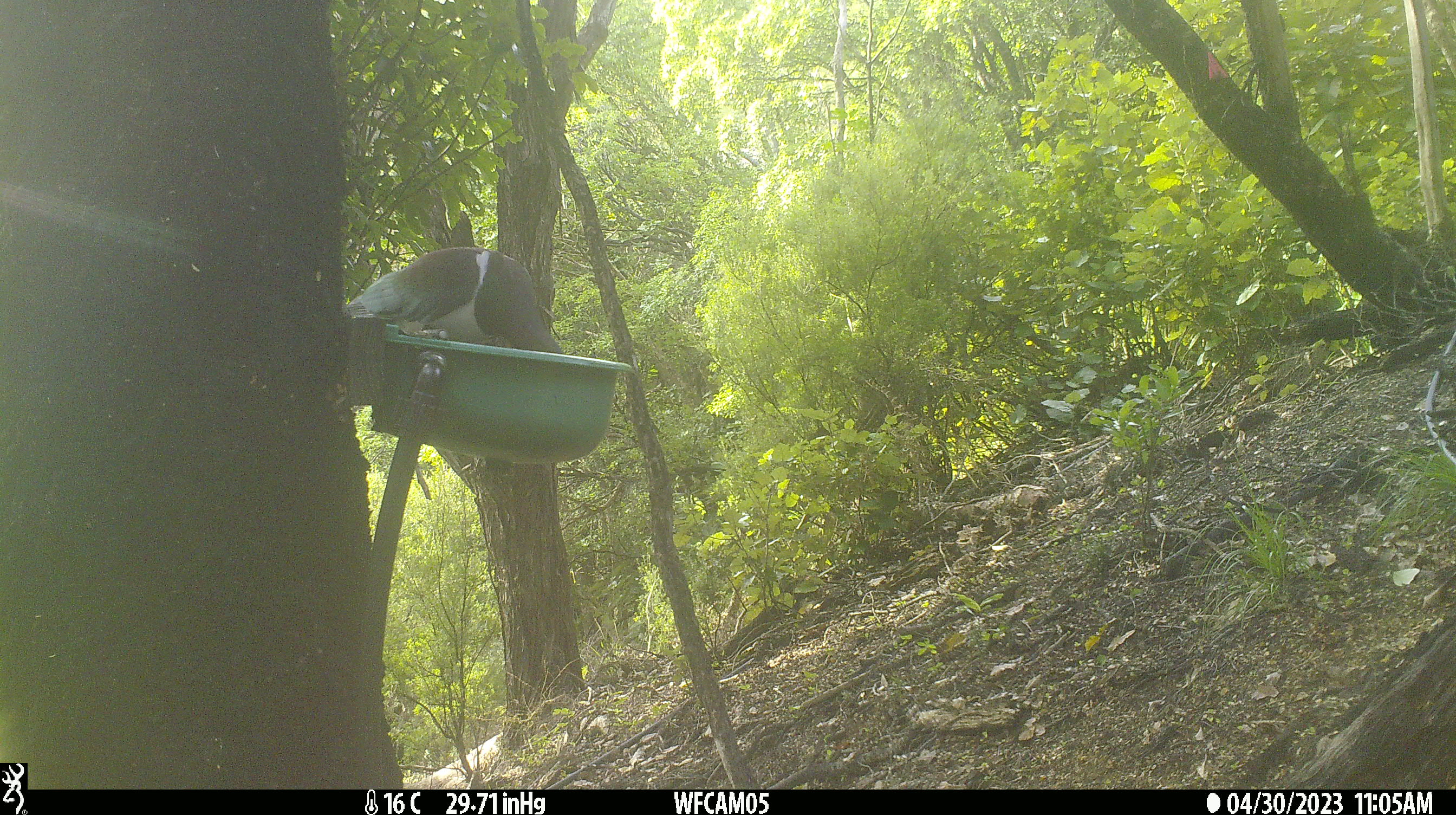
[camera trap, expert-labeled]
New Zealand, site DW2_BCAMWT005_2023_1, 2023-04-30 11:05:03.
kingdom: Animalia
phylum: Chordata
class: Aves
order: Columbiformes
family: Columbidae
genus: Hemiphaga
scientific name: Hemiphaga novaeseelandiae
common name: new zealand pigeon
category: kereru